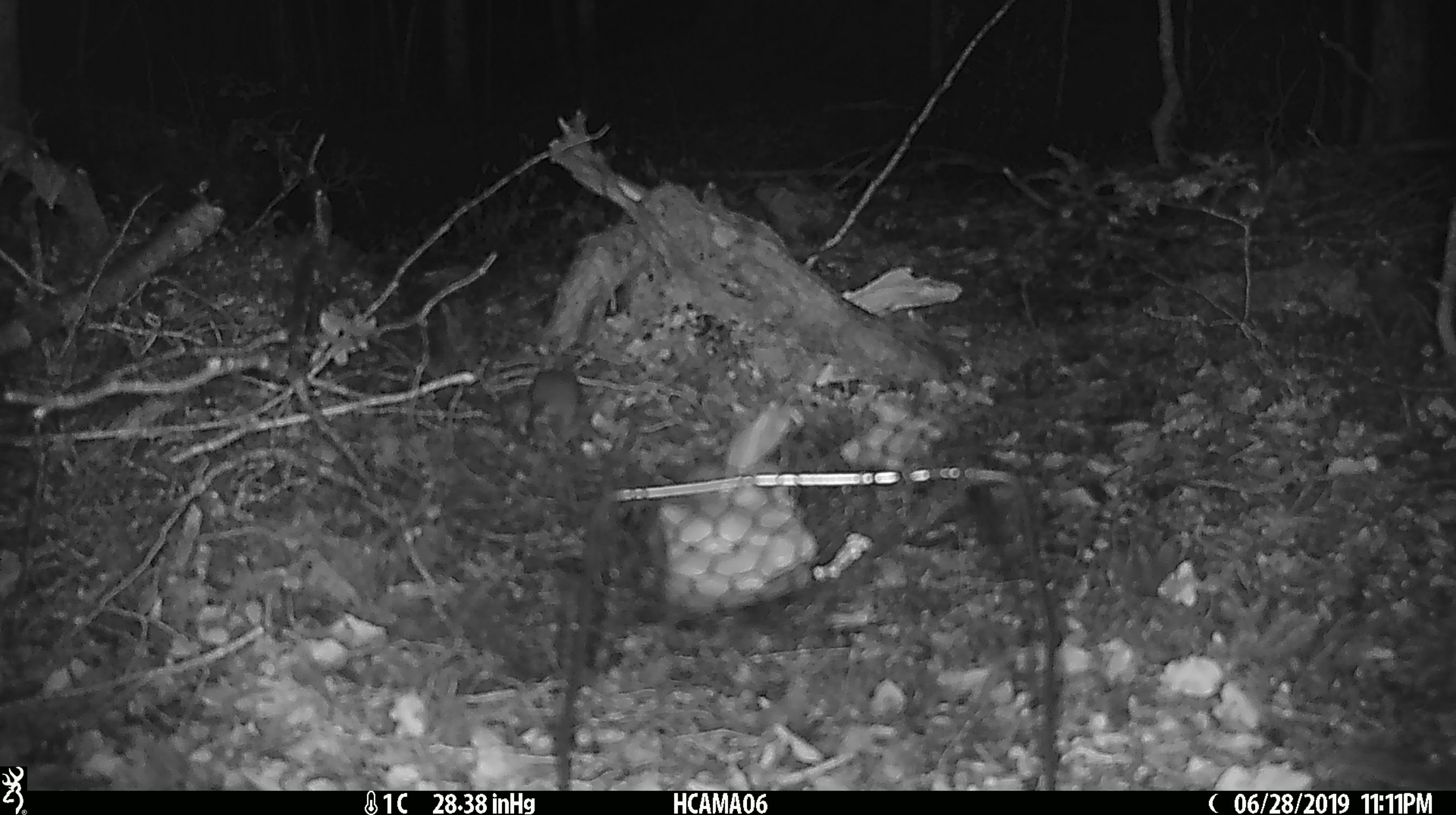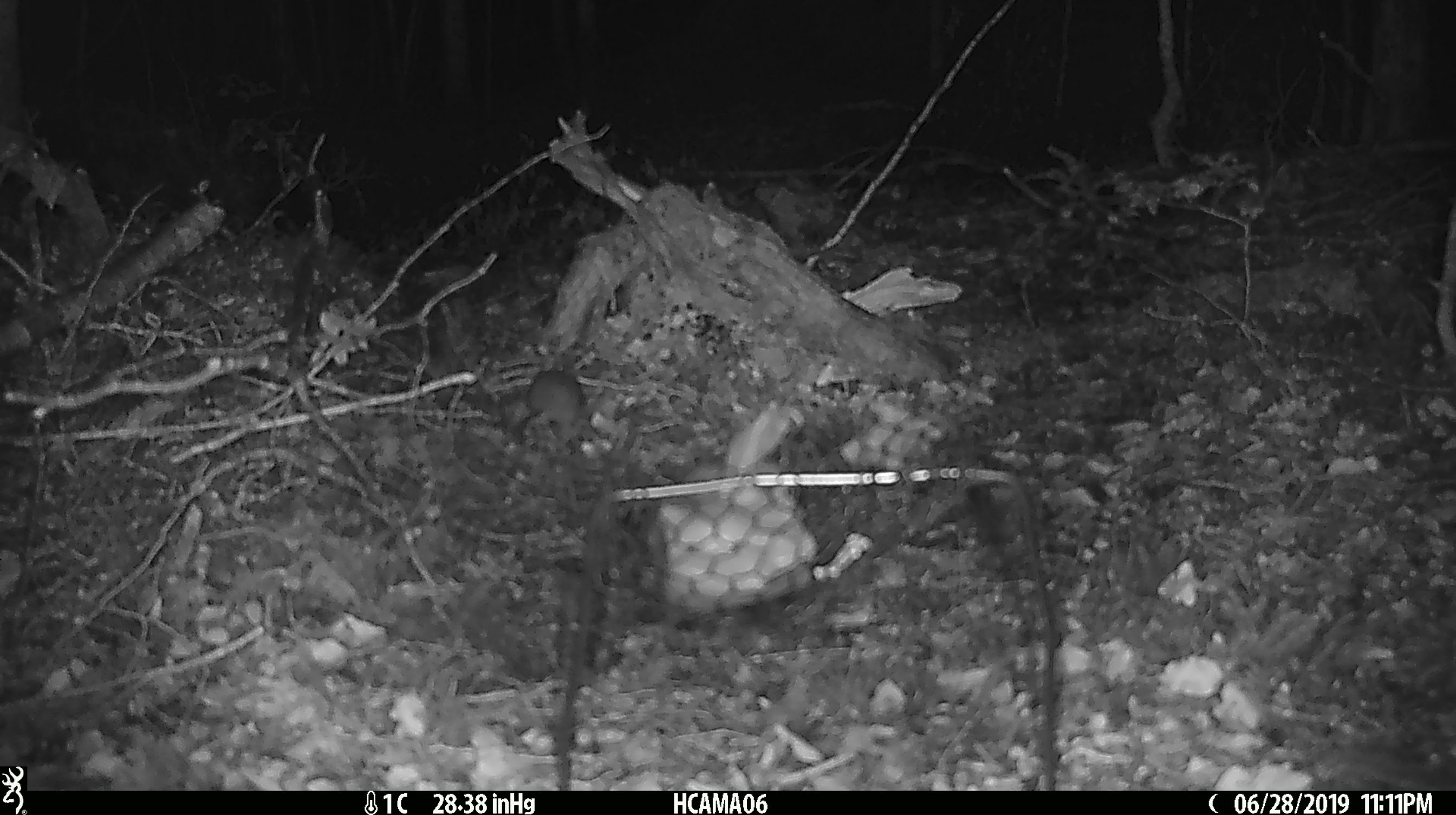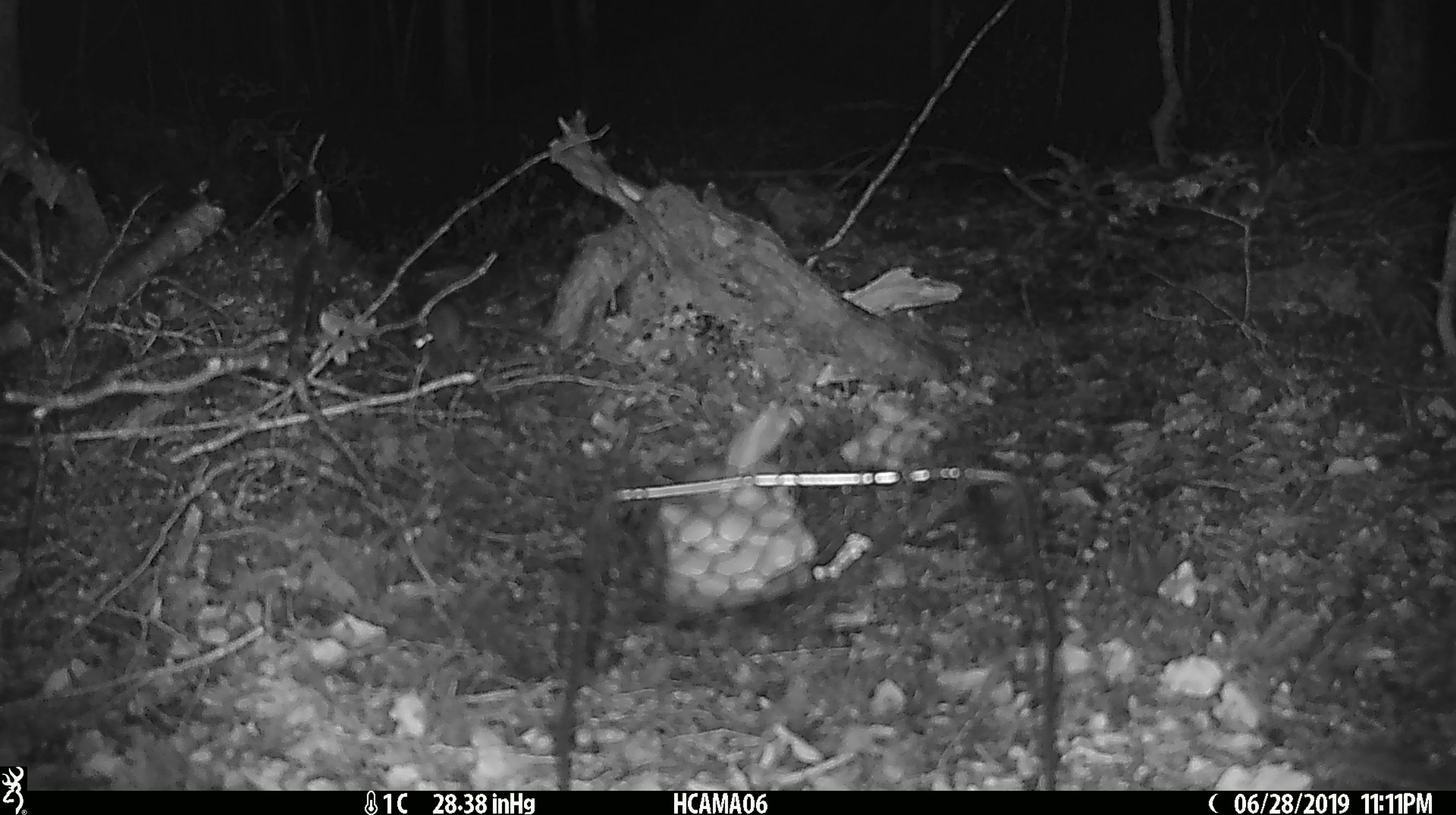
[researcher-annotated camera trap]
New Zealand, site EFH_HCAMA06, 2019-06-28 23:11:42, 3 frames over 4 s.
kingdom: Animalia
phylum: Chordata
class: Mammalia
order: Rodentia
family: Muridae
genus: Mus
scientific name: Mus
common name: mouse